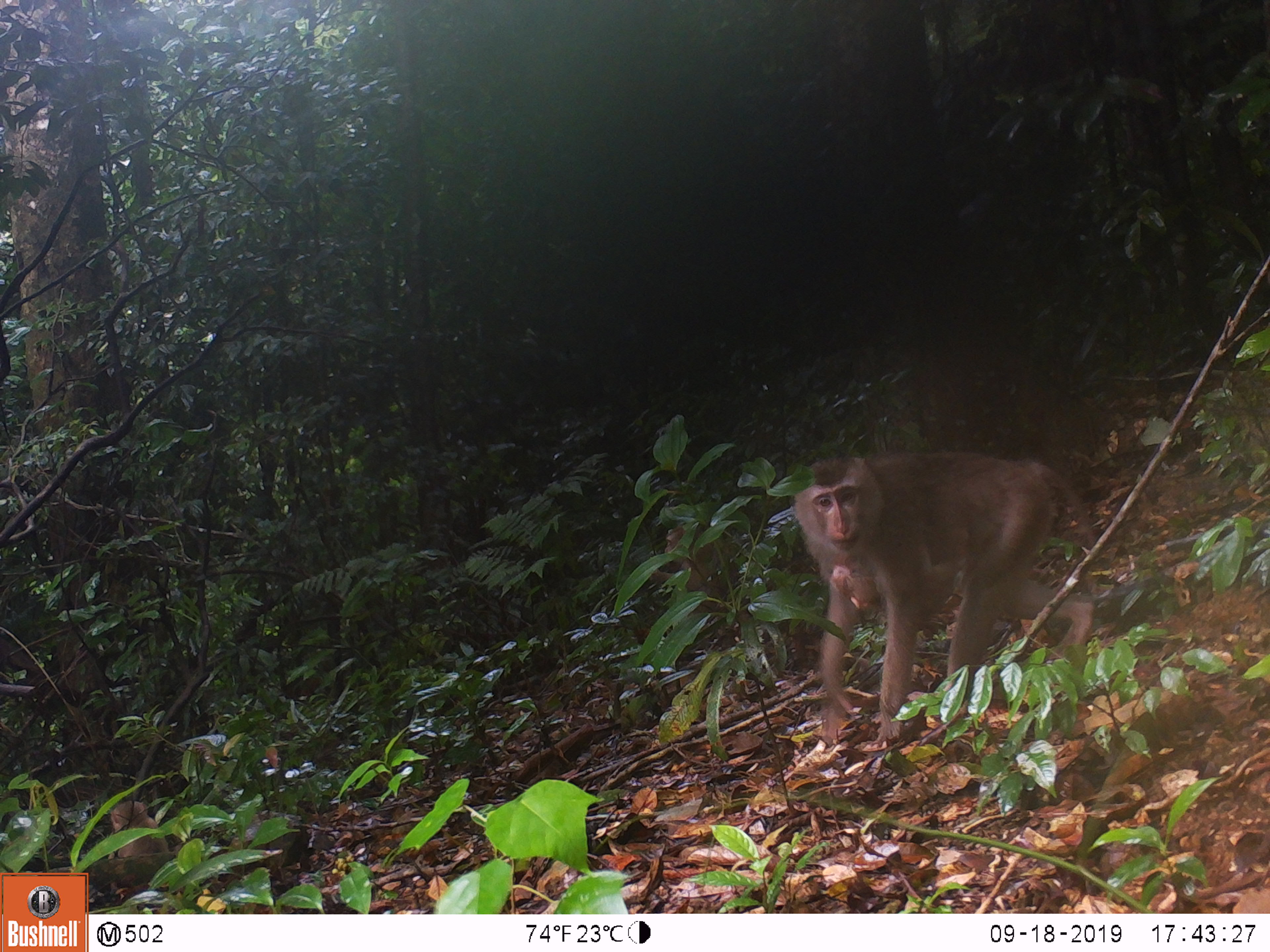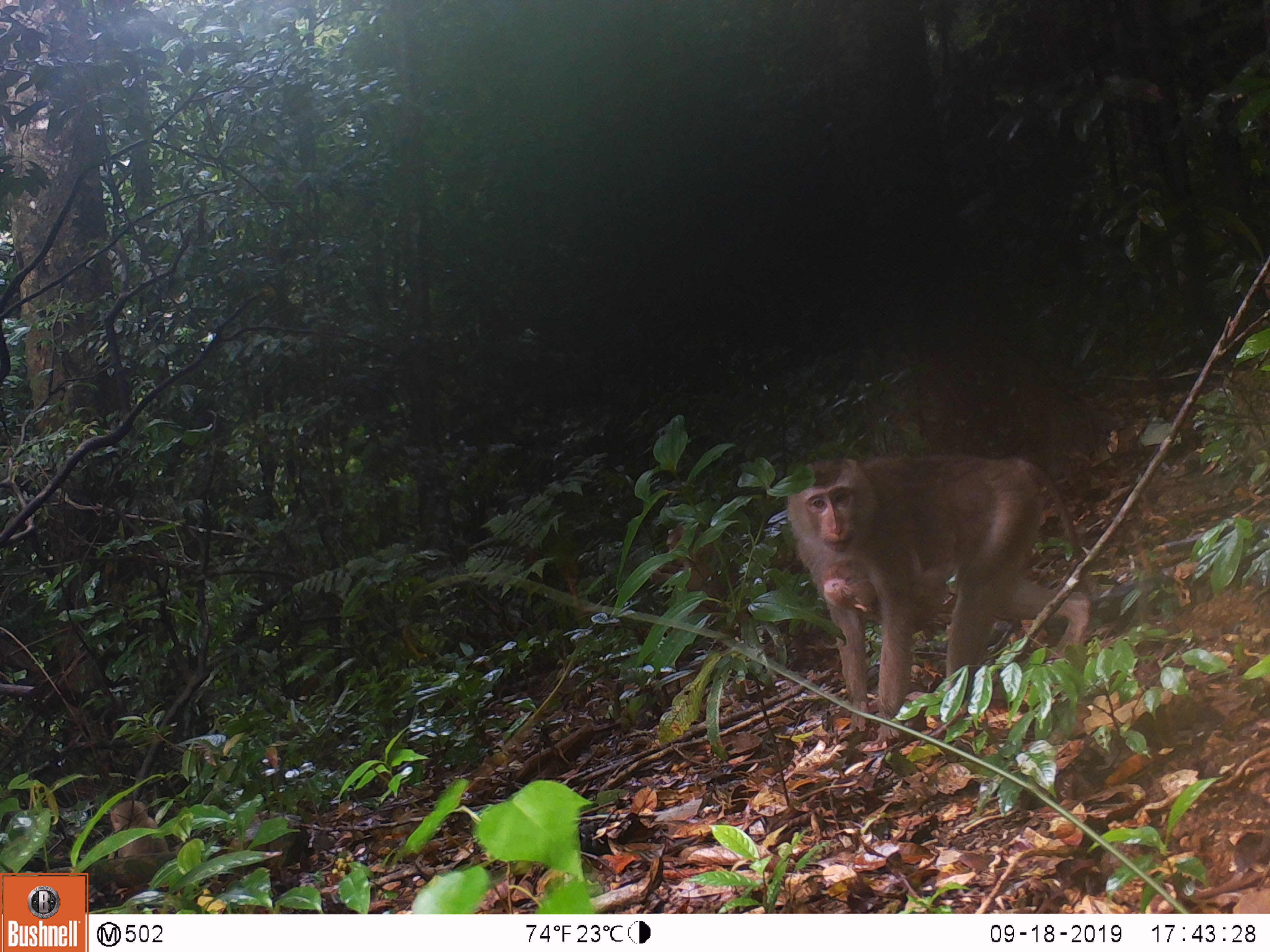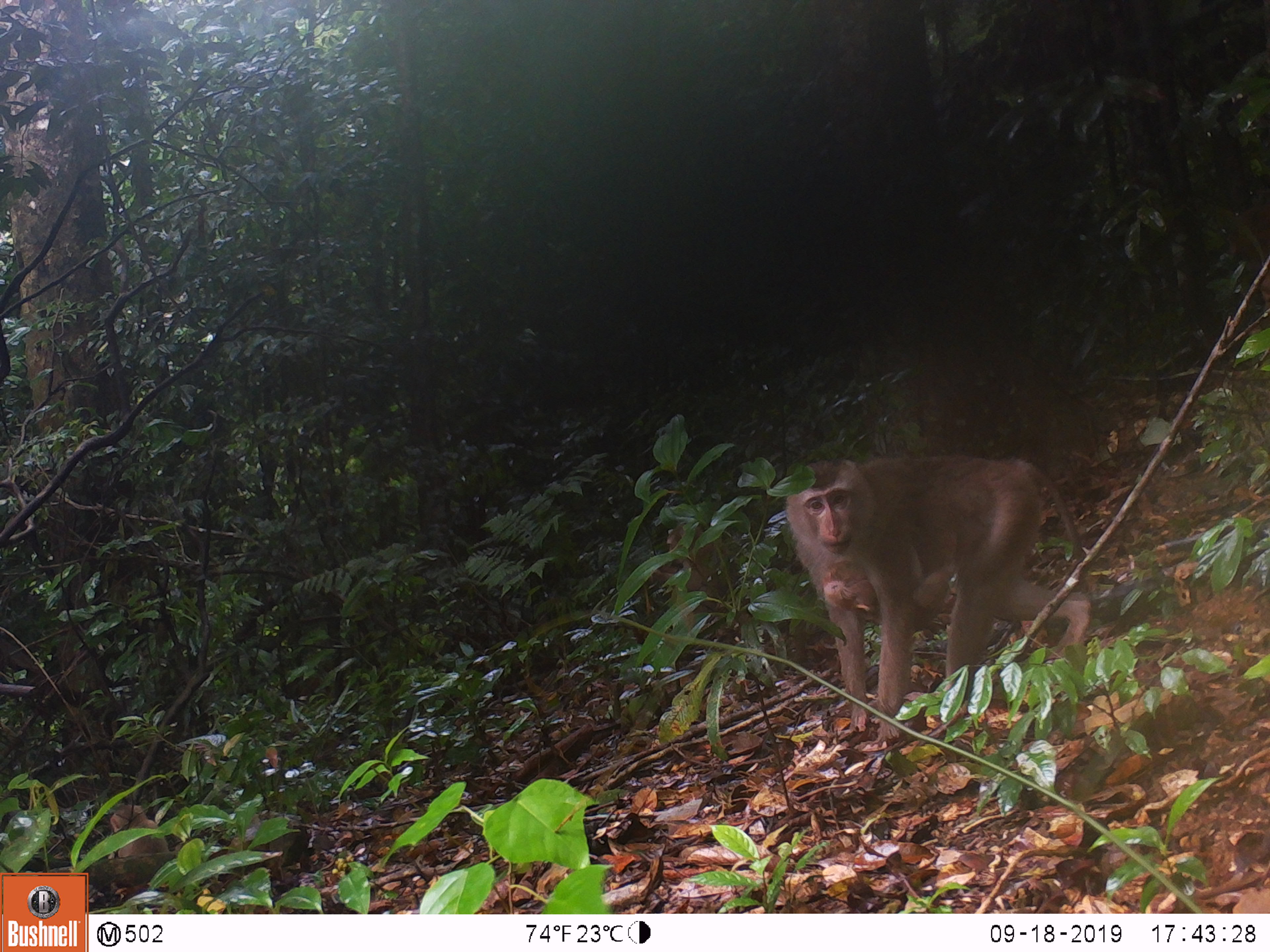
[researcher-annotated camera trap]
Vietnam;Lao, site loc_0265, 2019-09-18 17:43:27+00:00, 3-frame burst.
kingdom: Animalia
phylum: Chordata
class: Mammalia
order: Primates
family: Cercopithecidae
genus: Macaca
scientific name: Macaca nemestrina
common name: pig-tailed macaque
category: pig tailed macaque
Pig tailed macaque (pig-tailed macaque) (Macaca nemestrina). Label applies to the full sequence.